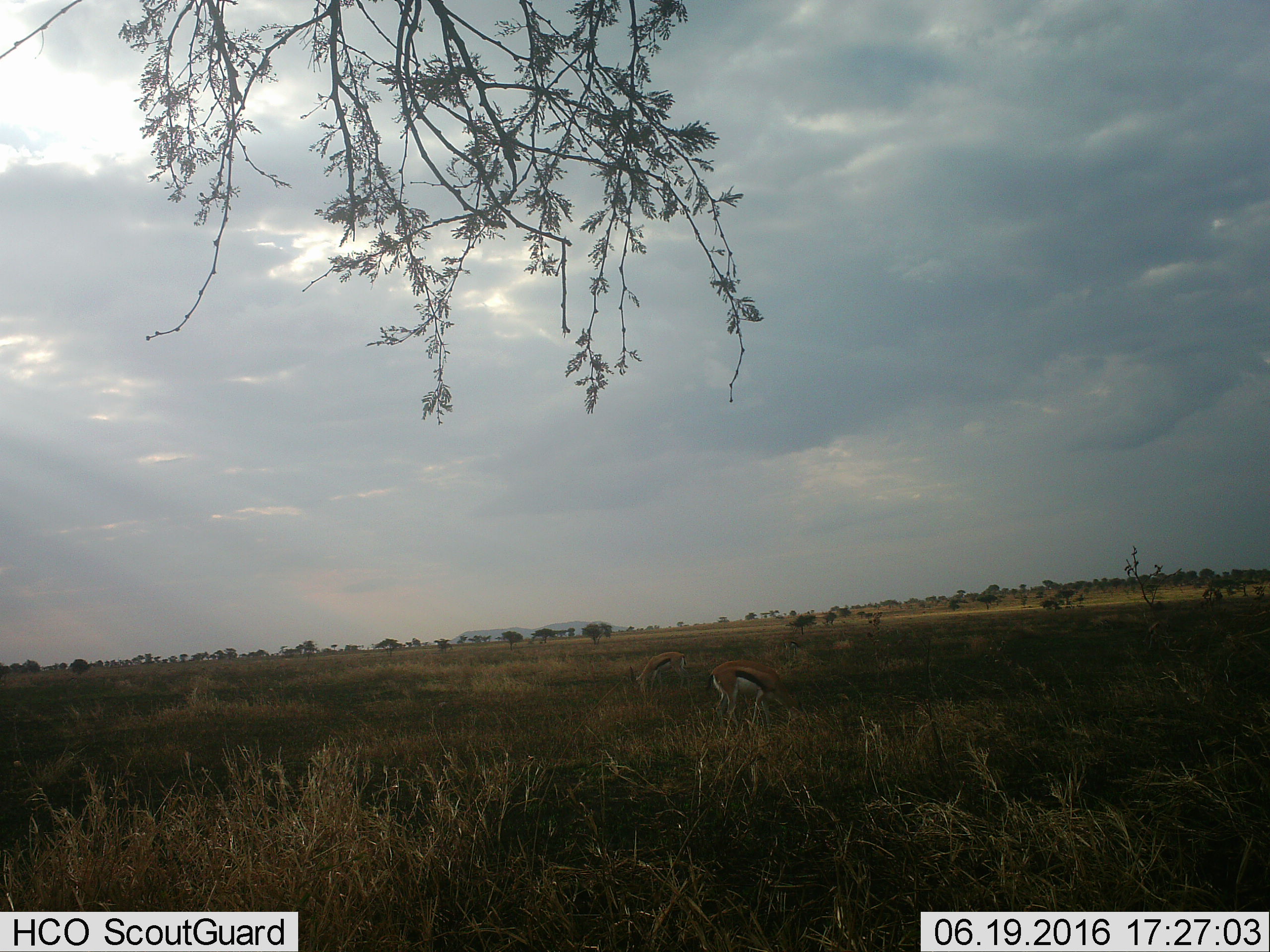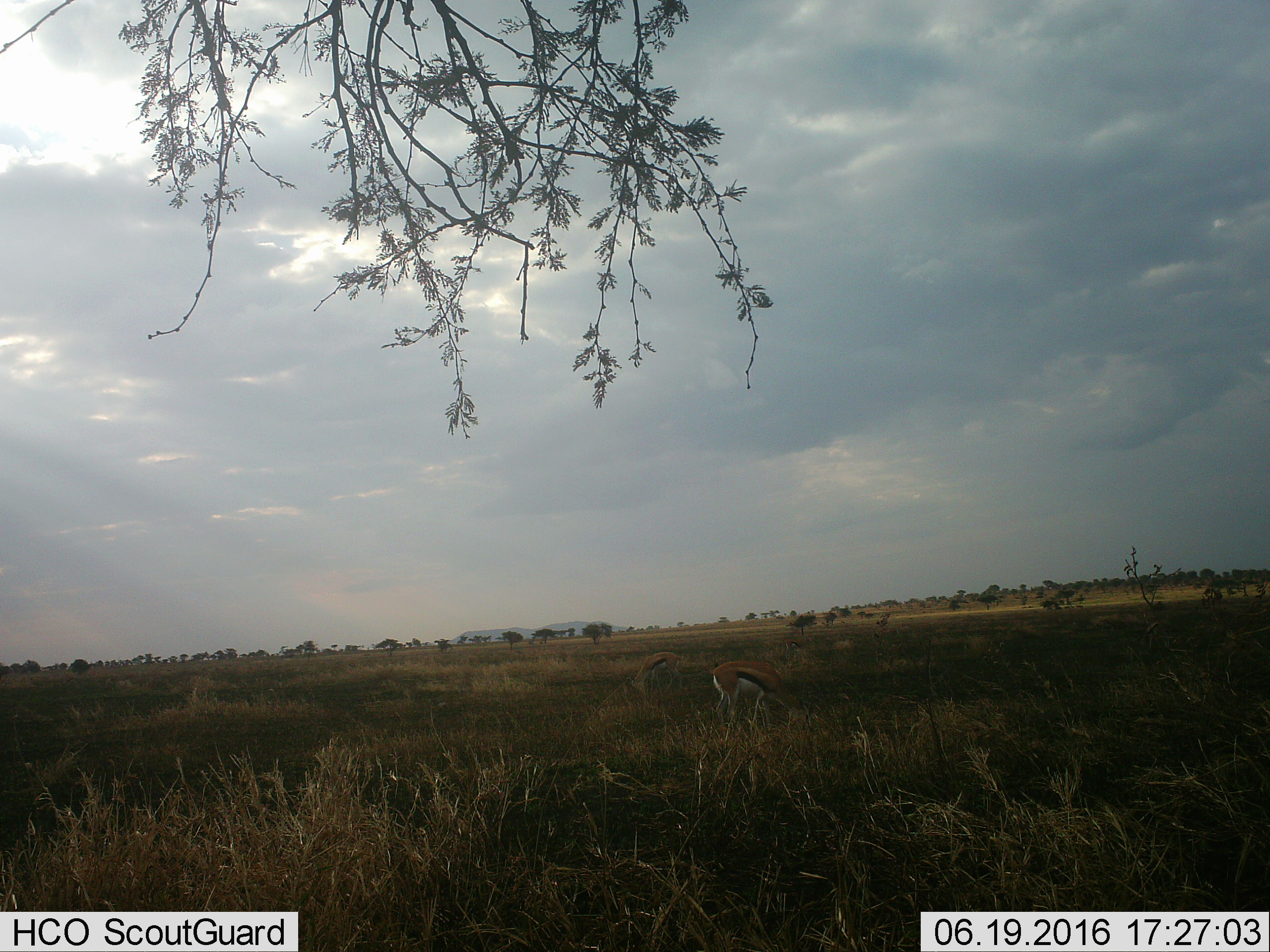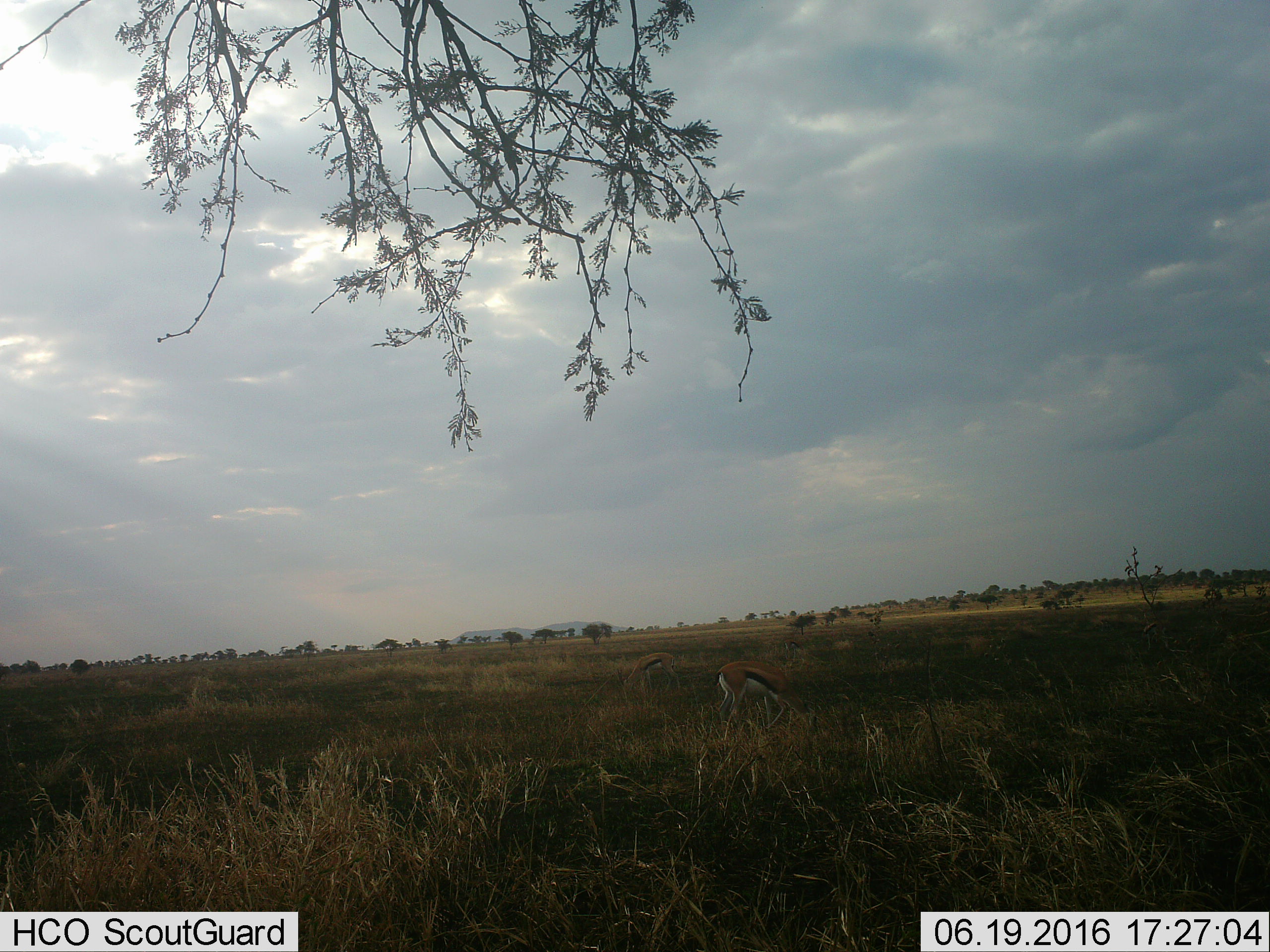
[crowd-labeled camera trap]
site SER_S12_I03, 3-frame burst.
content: unidentified animal